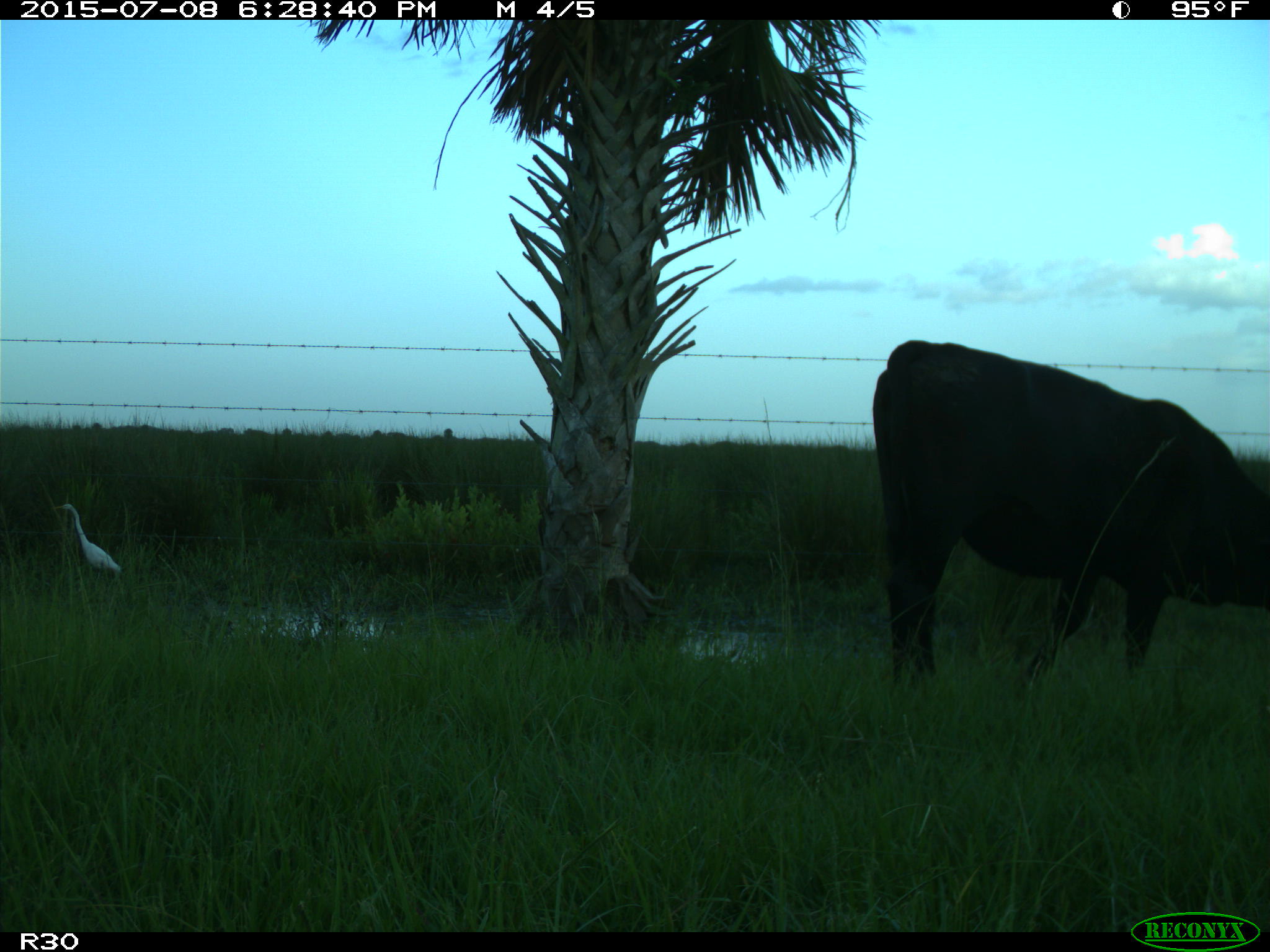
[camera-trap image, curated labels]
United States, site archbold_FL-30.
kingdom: Animalia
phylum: Chordata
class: Mammalia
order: Artiodactyla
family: Bovidae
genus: Bos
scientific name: Bos taurus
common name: domestic cow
Bos taurus (domestic cow).